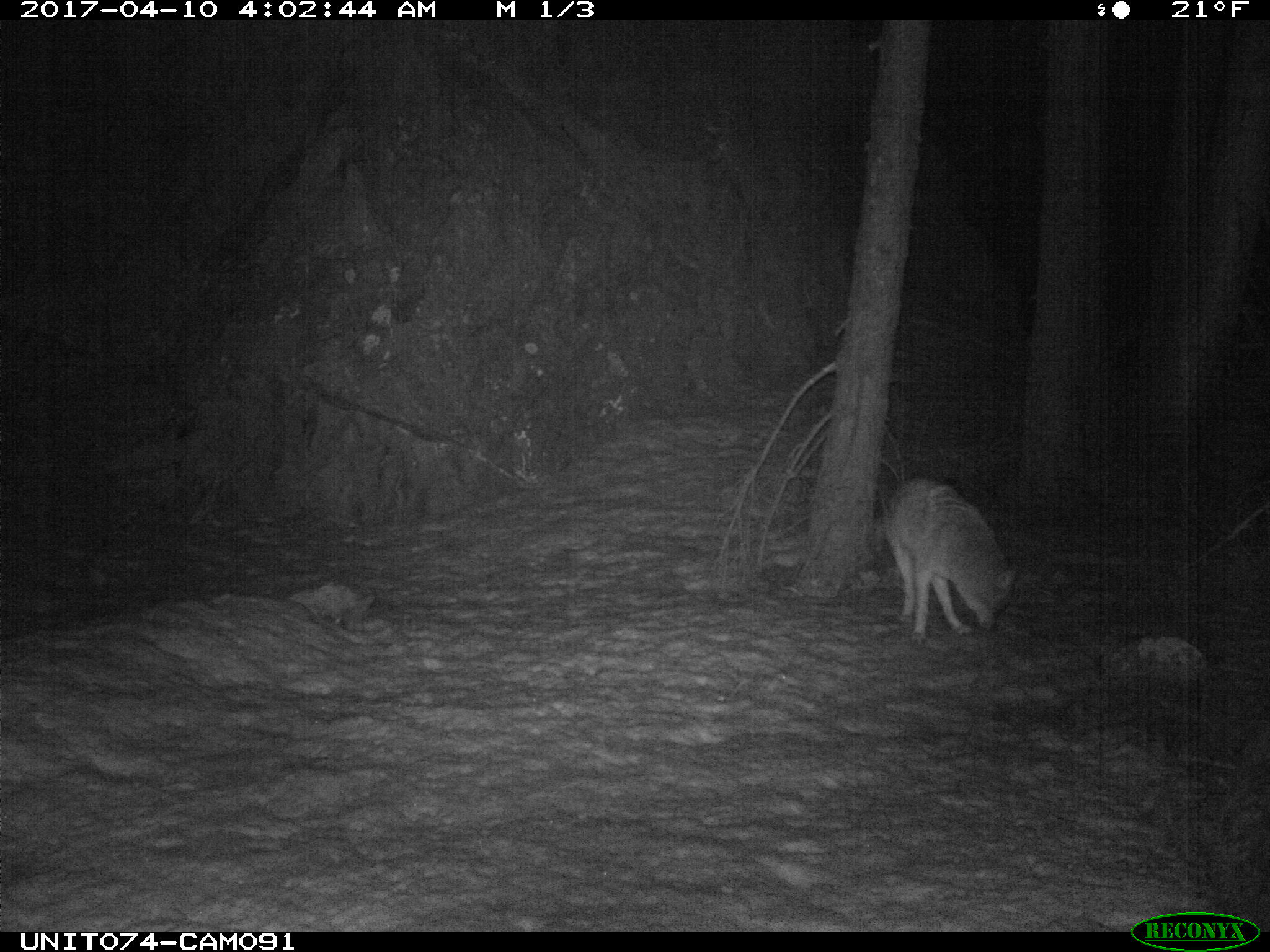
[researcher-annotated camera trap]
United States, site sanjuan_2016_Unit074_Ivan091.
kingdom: Animalia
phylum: Chordata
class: Mammalia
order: Carnivora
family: Canidae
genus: Canis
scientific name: Canis latrans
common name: coyote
Canis latrans (coyote).